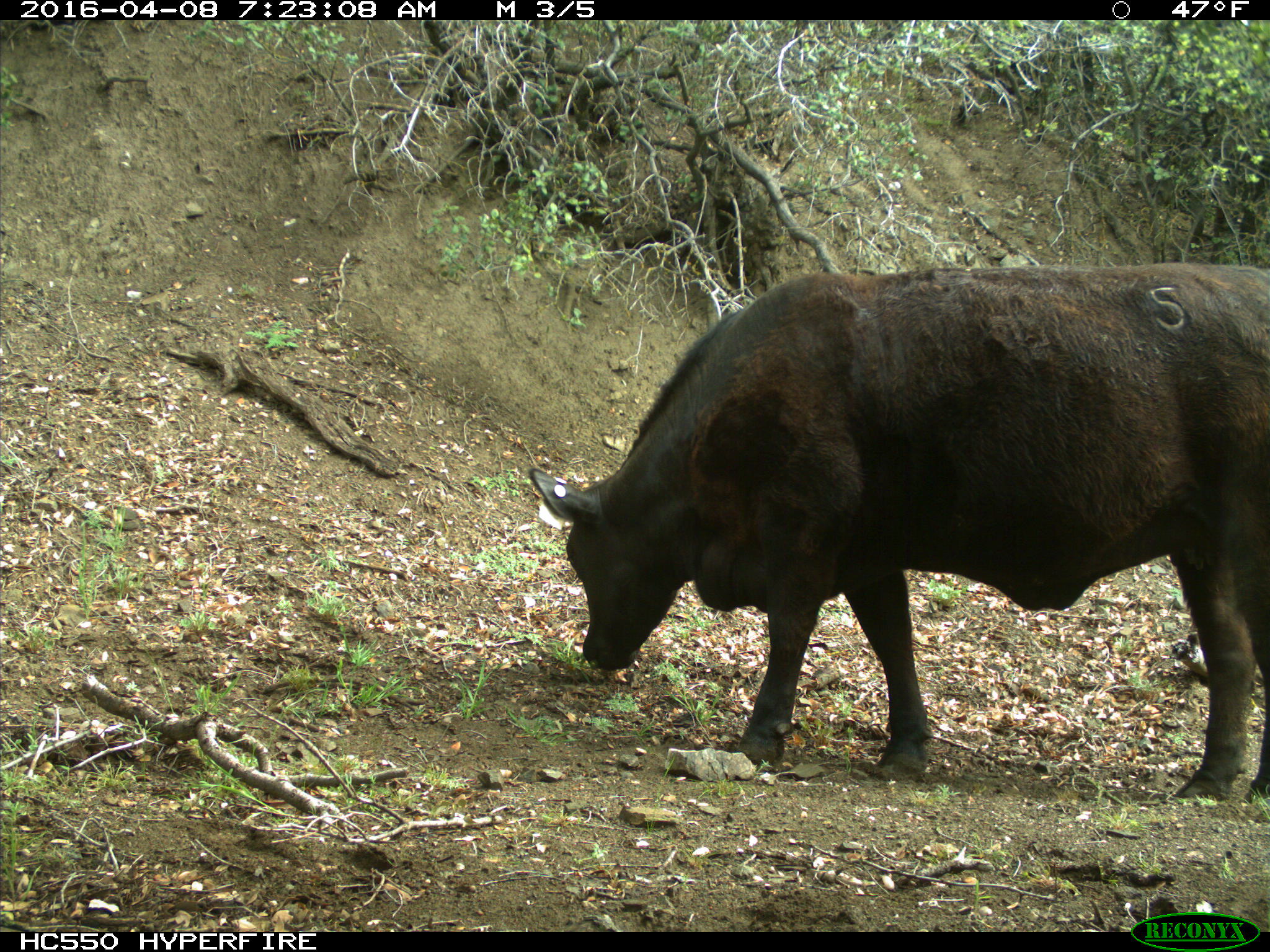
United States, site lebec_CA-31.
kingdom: Animalia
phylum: Chordata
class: Mammalia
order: Artiodactyla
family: Bovidae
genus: Bos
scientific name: Bos taurus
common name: domestic cow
Bos taurus (domestic cow).